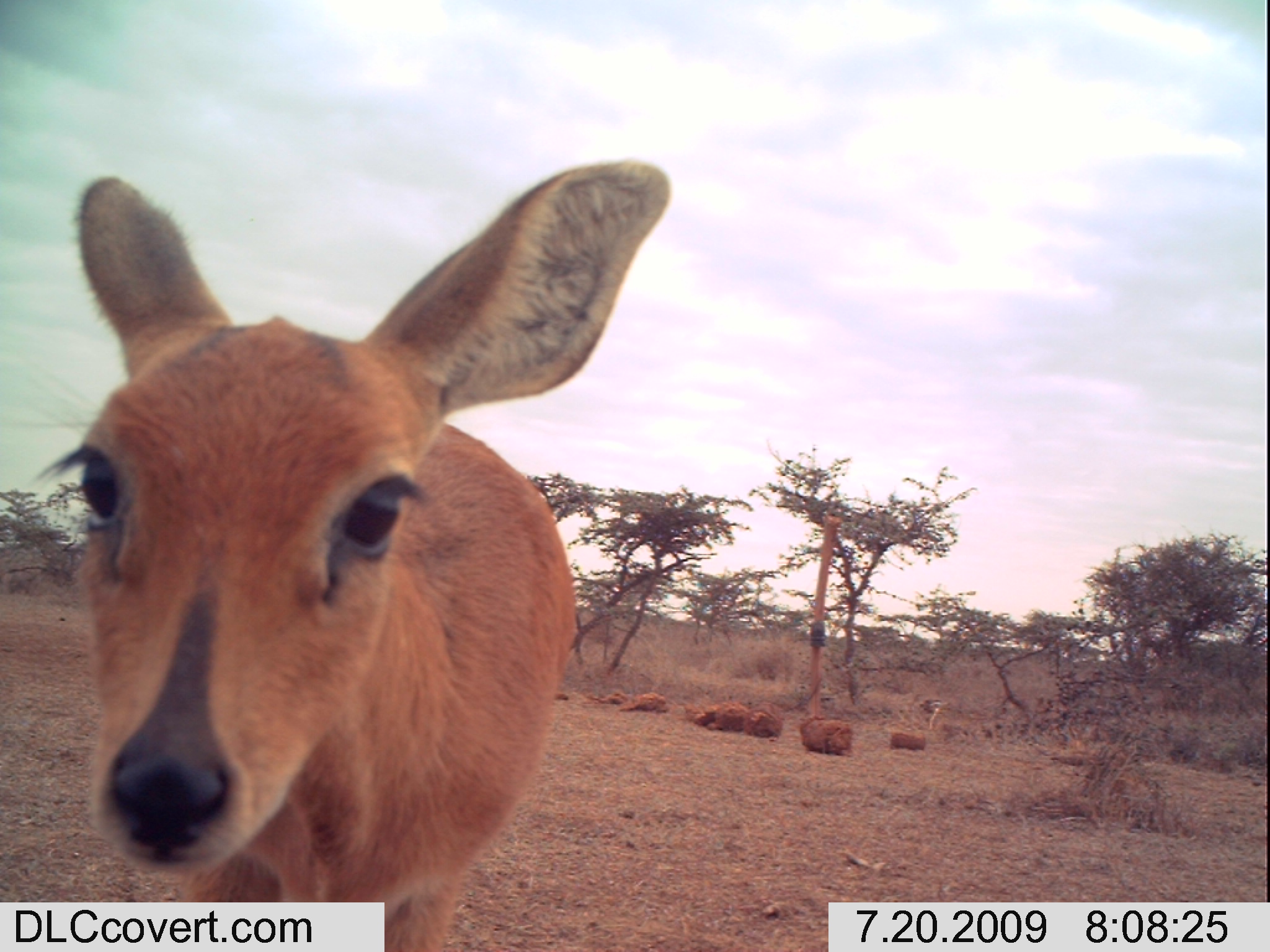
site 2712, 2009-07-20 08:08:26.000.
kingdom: Animalia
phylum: Chordata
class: Mammalia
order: Artiodactyla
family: Bovidae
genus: Raphicerus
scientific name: Raphicerus campestris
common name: steenbok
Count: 1.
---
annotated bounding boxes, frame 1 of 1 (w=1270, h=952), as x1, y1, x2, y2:
raphicerus campestris: 29, 156, 675, 952